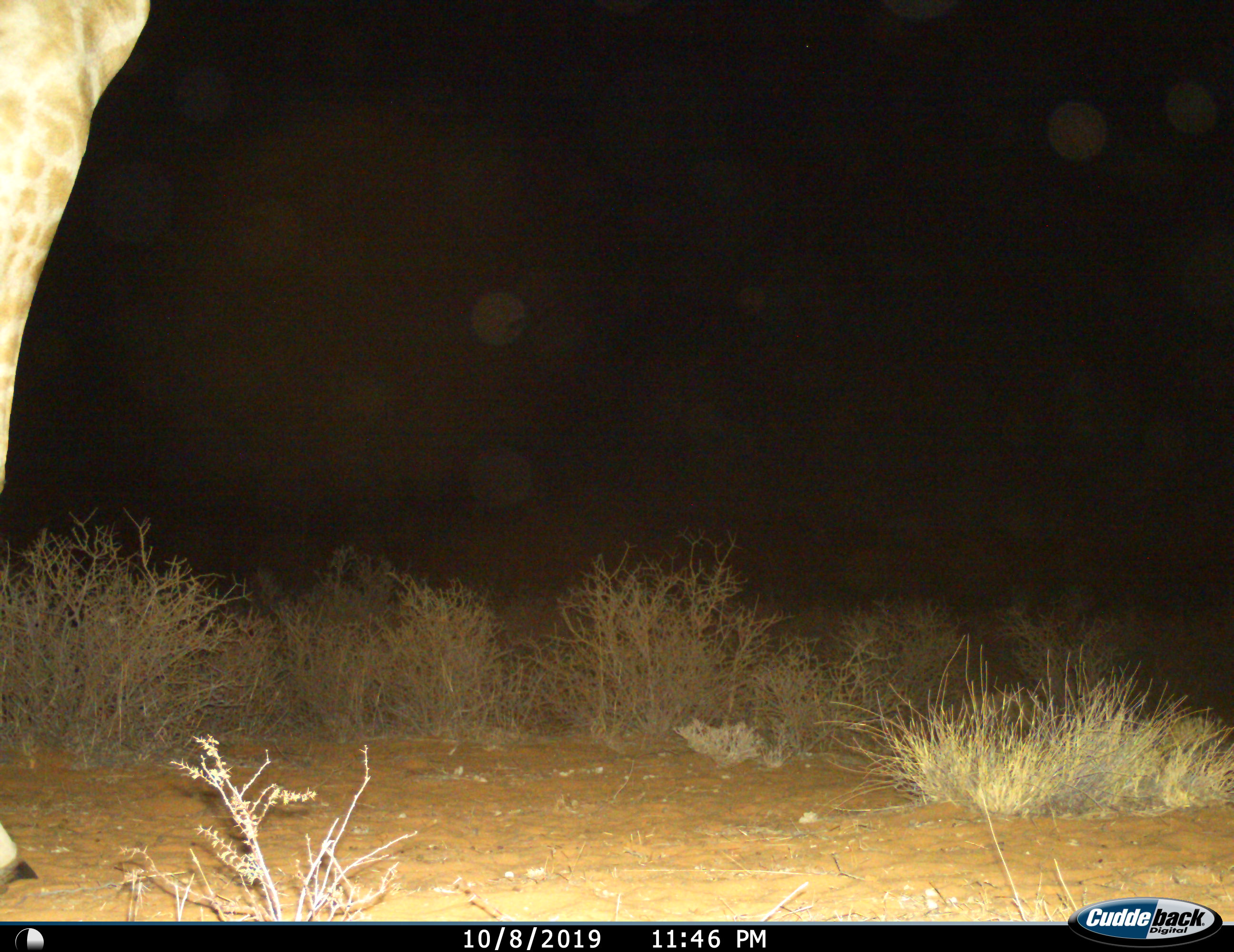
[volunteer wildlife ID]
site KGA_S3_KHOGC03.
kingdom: Animalia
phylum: Chordata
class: Mammalia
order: Artiodactyla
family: Giraffidae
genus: Giraffa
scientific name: Giraffa camelopardalis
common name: giraffe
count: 1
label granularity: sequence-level